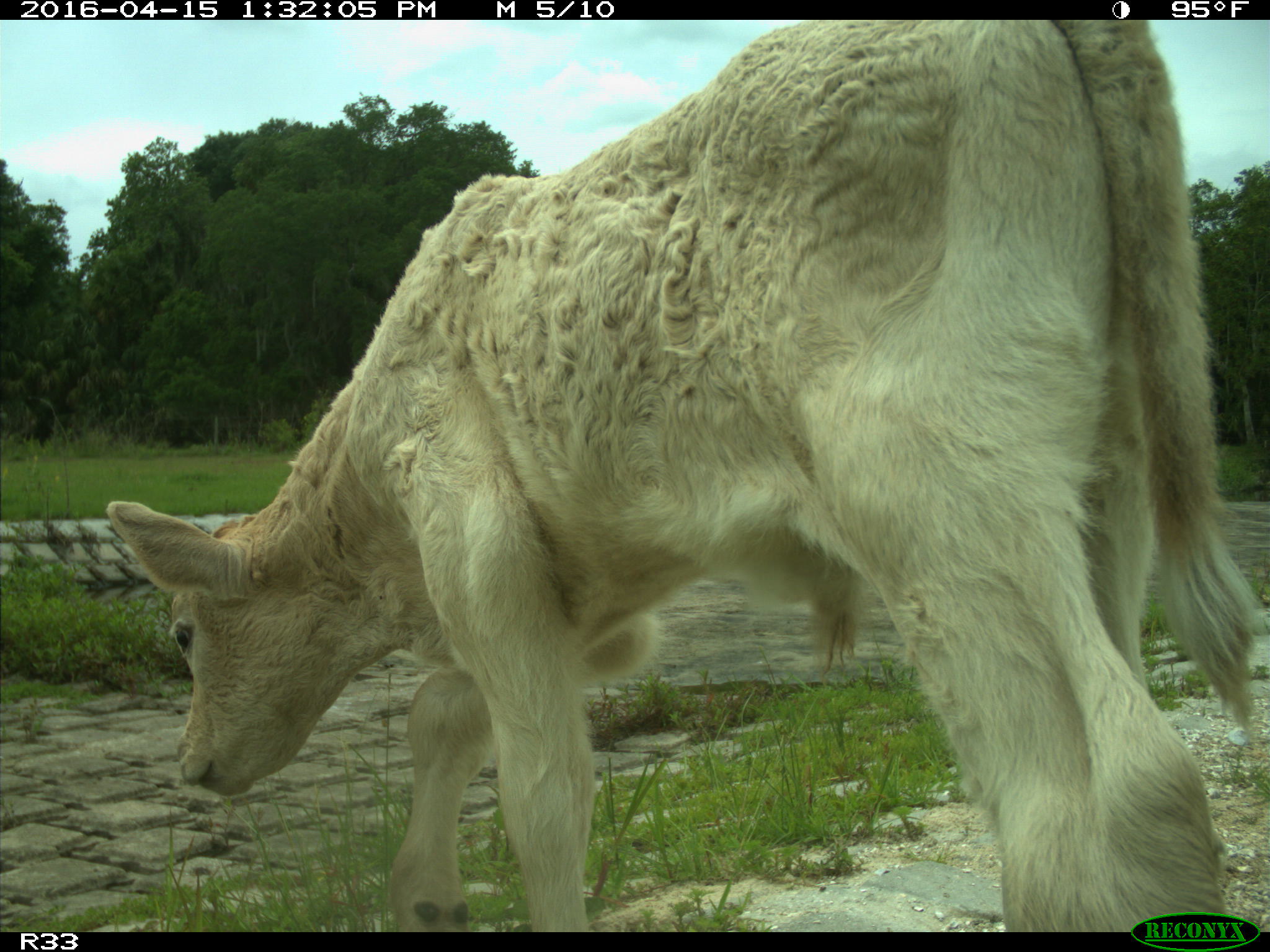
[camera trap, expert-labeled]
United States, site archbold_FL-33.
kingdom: Animalia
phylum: Chordata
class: Mammalia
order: Artiodactyla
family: Bovidae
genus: Bos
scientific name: Bos taurus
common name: domestic cow